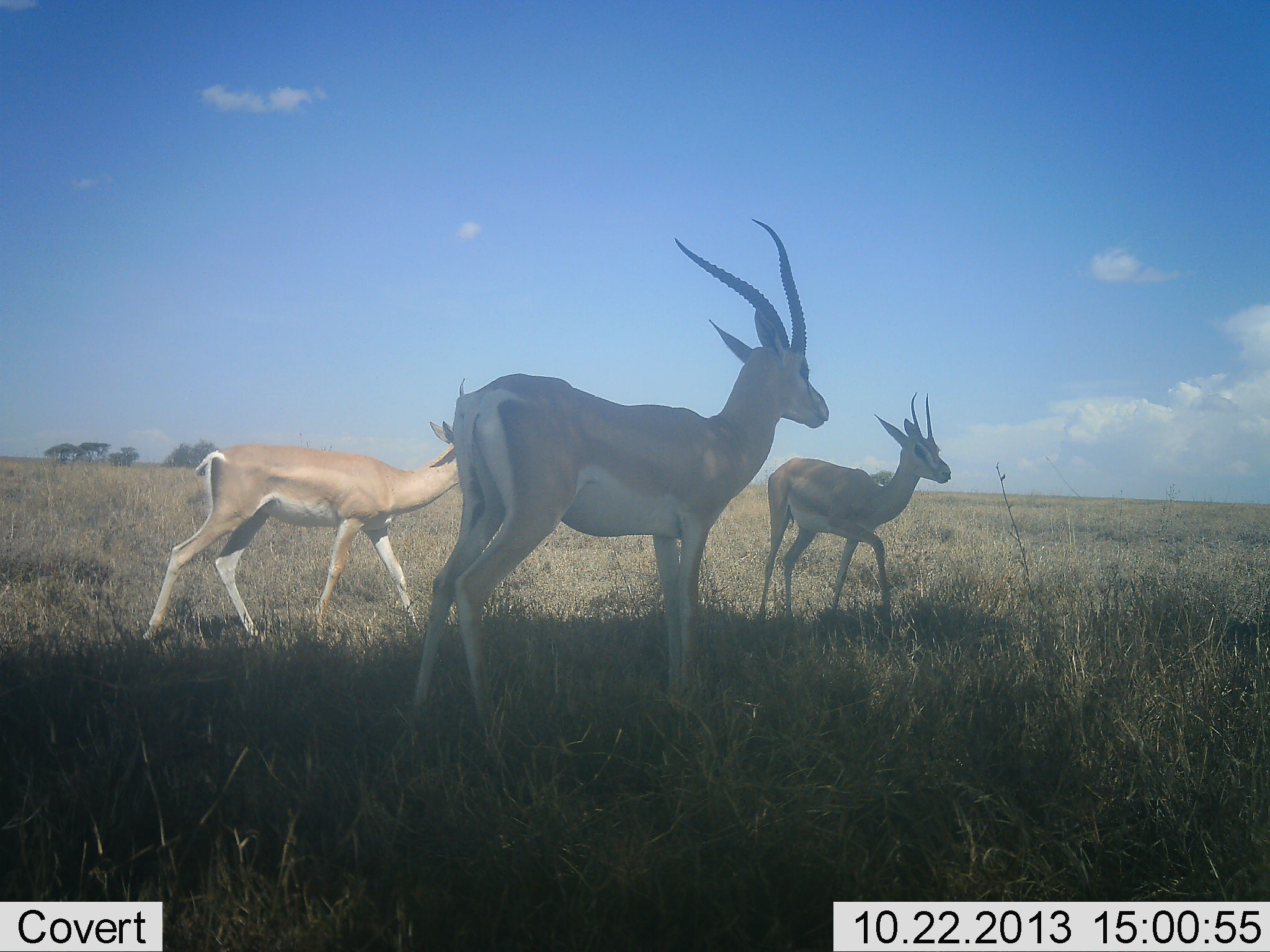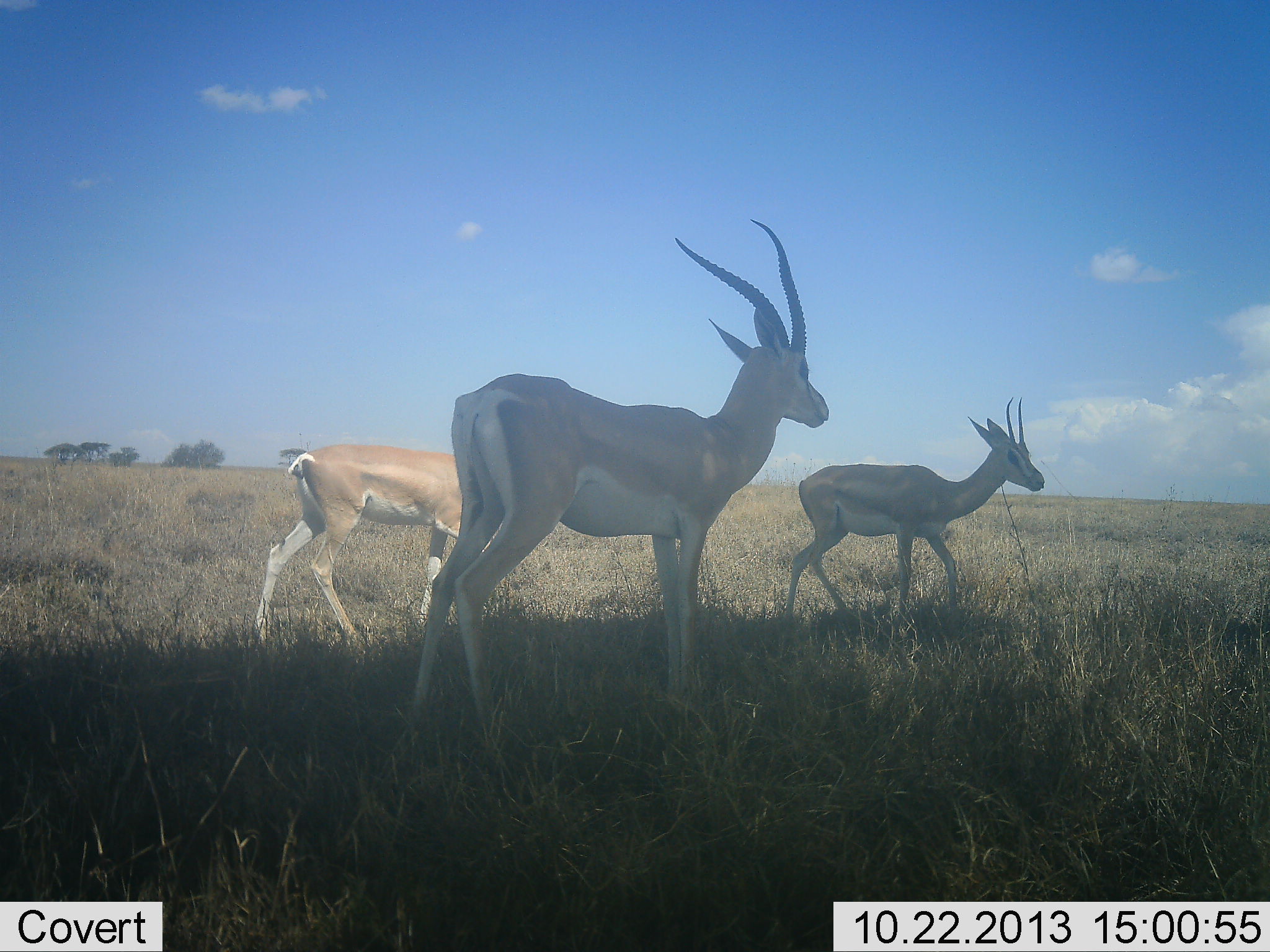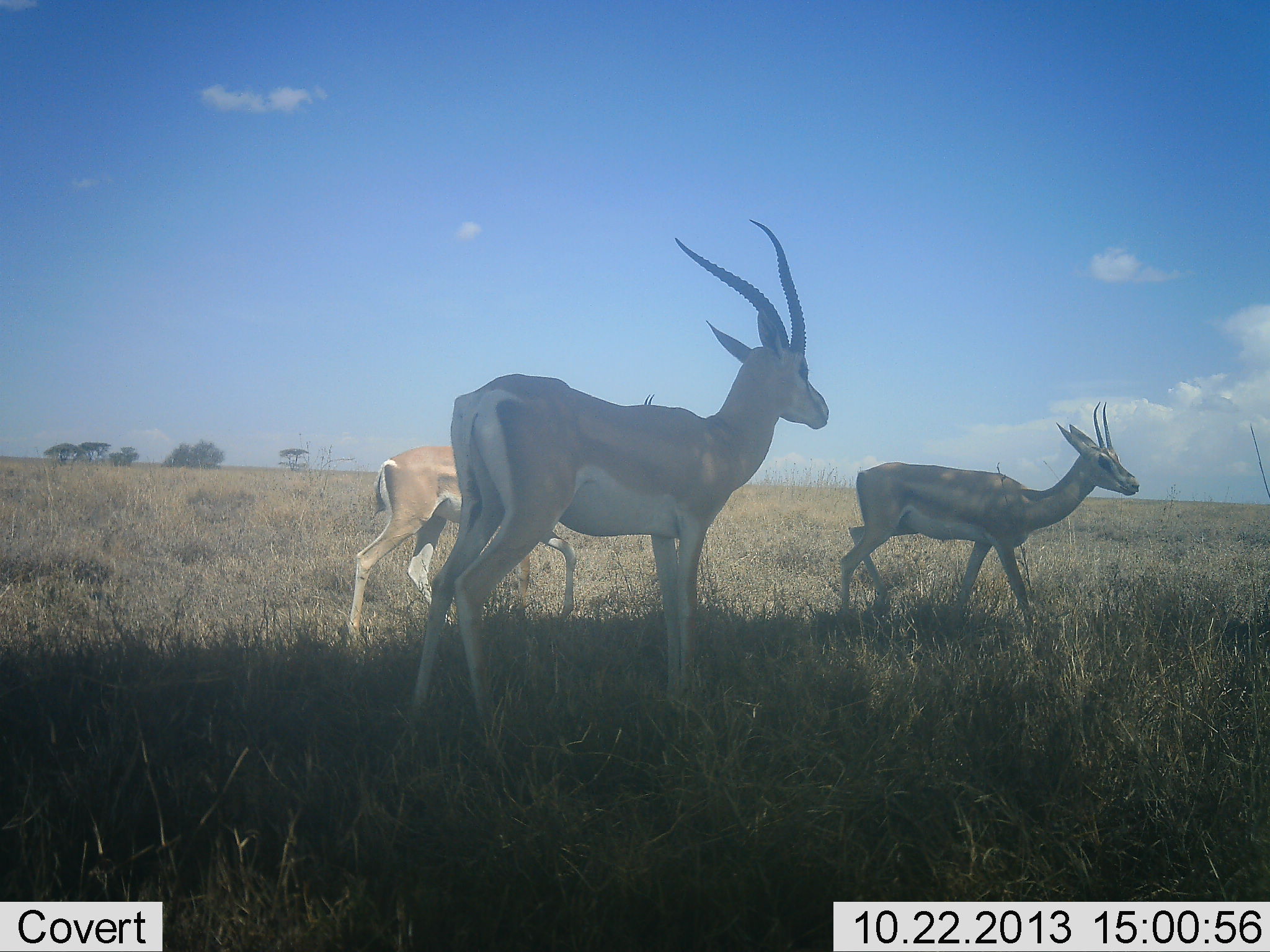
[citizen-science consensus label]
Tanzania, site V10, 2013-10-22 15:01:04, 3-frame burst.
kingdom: Animalia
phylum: Chordata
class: Mammalia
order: Artiodactyla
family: Bovidae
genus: Nanger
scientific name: Nanger granti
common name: grant's gazelle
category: gazellegrants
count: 3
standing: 82%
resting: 0%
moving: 88%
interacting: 3%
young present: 3%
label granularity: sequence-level